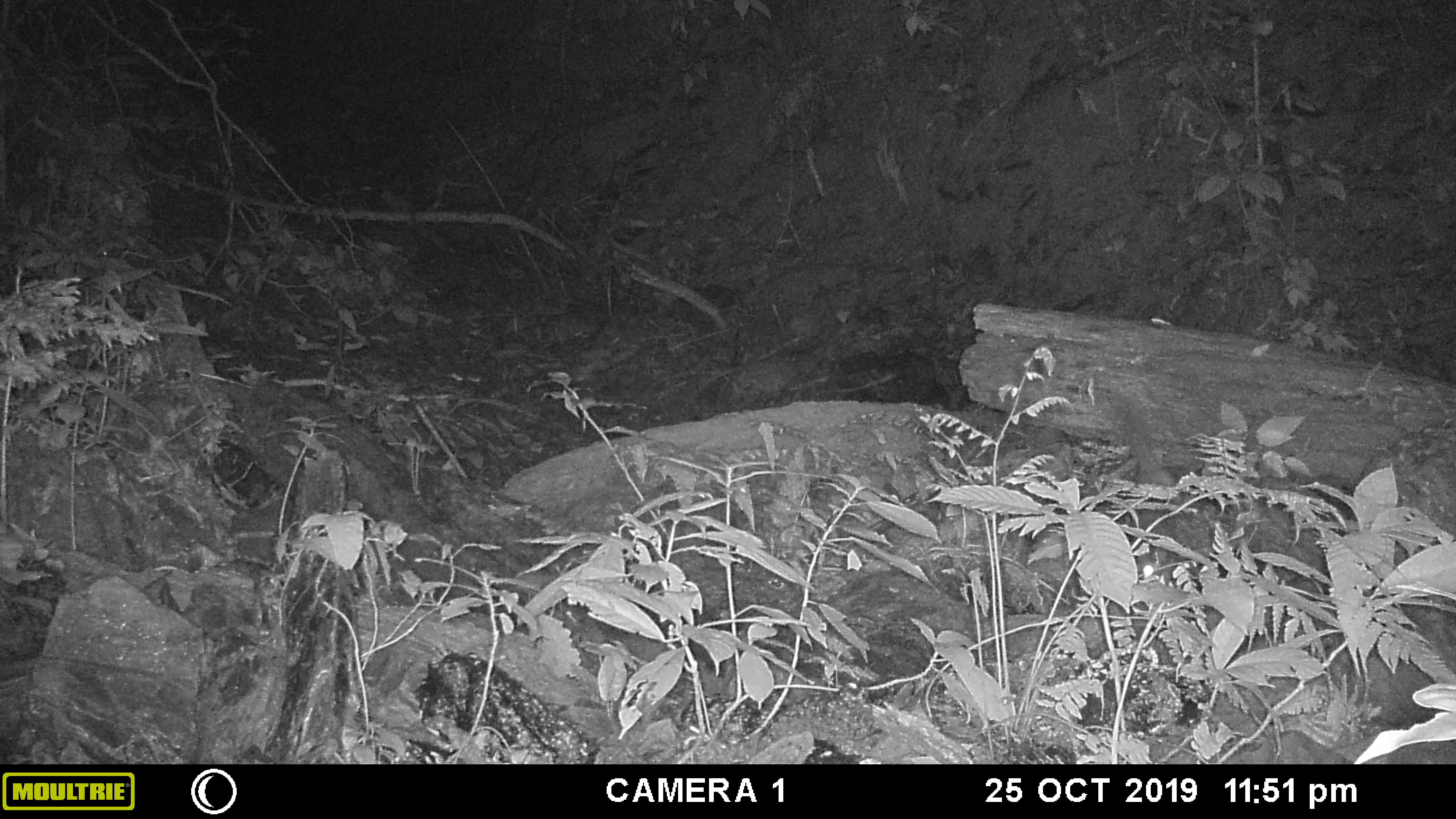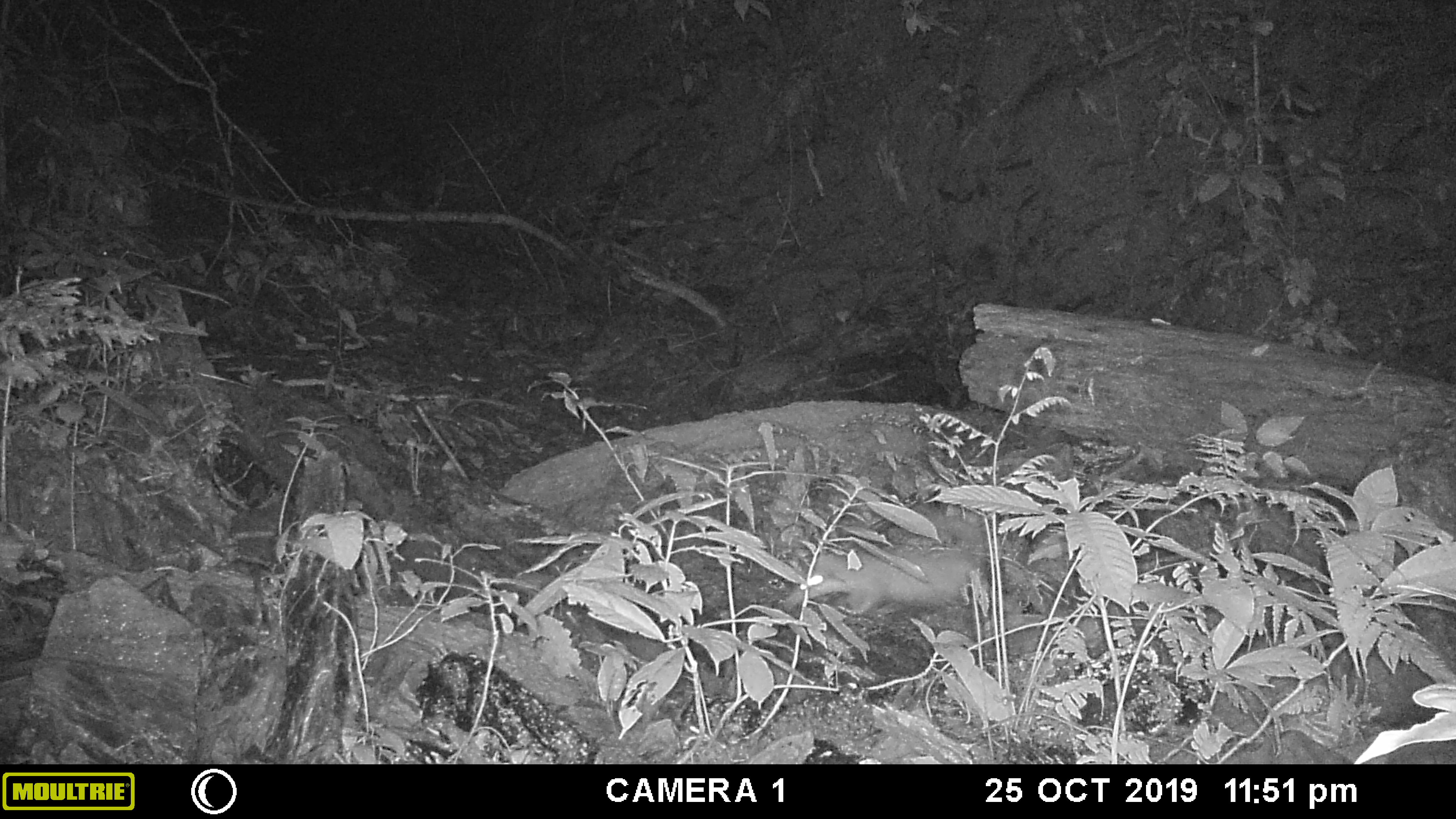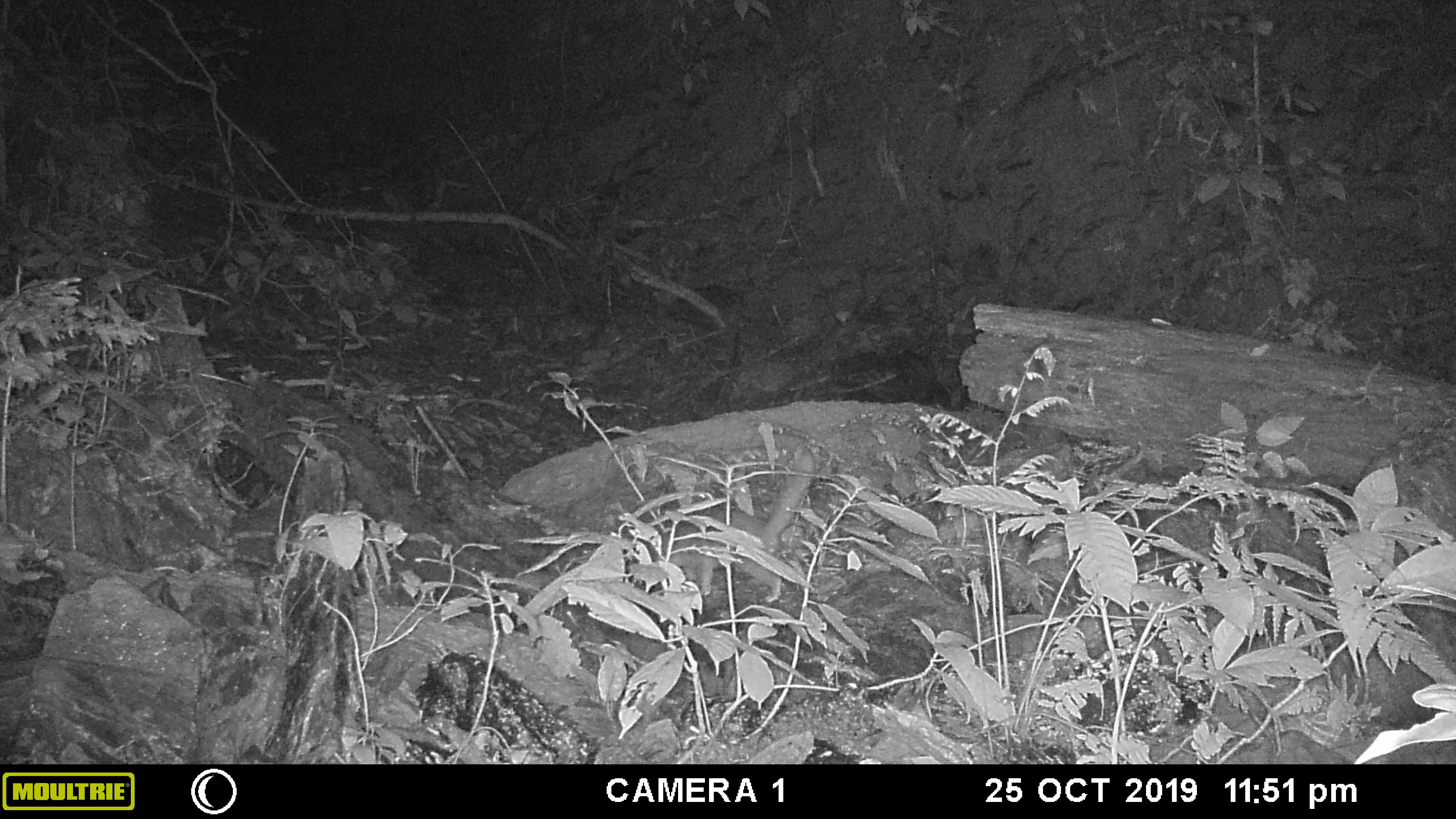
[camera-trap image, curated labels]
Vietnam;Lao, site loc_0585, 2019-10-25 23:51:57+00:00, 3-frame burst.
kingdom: Animalia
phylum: Chordata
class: Mammalia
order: Carnivora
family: Mustelidae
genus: Melogale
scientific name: Melogale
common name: ferret badger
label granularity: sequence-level